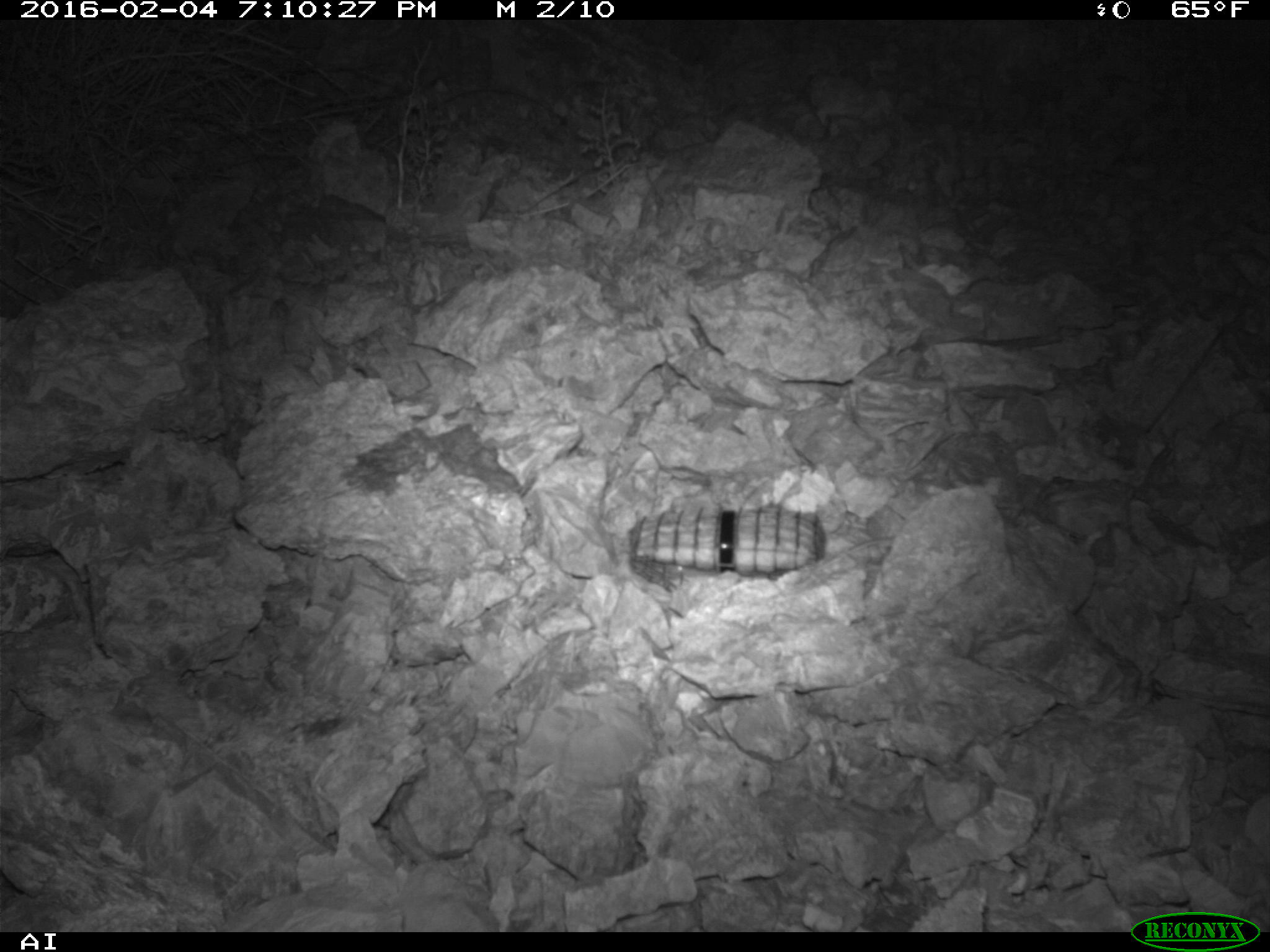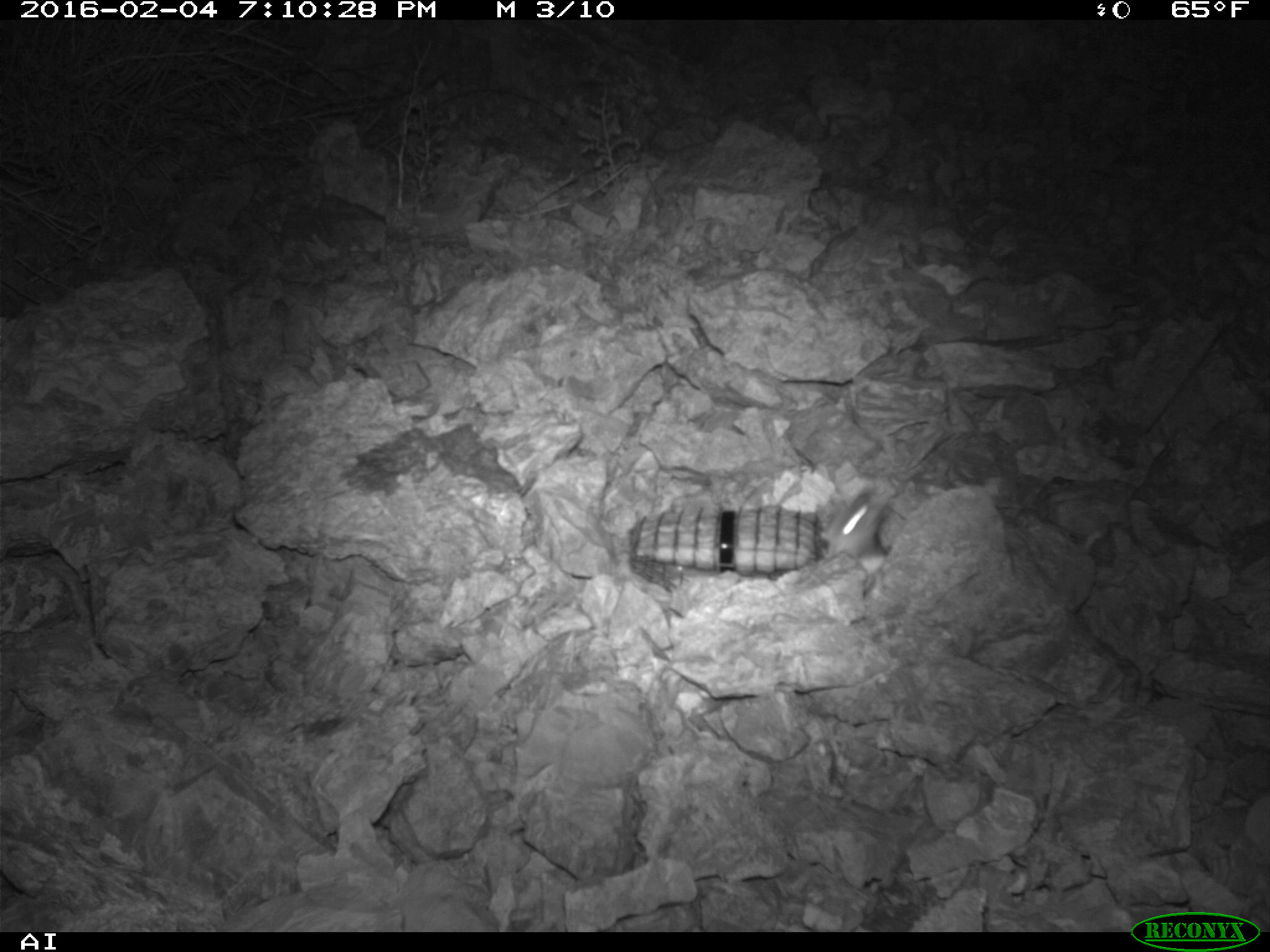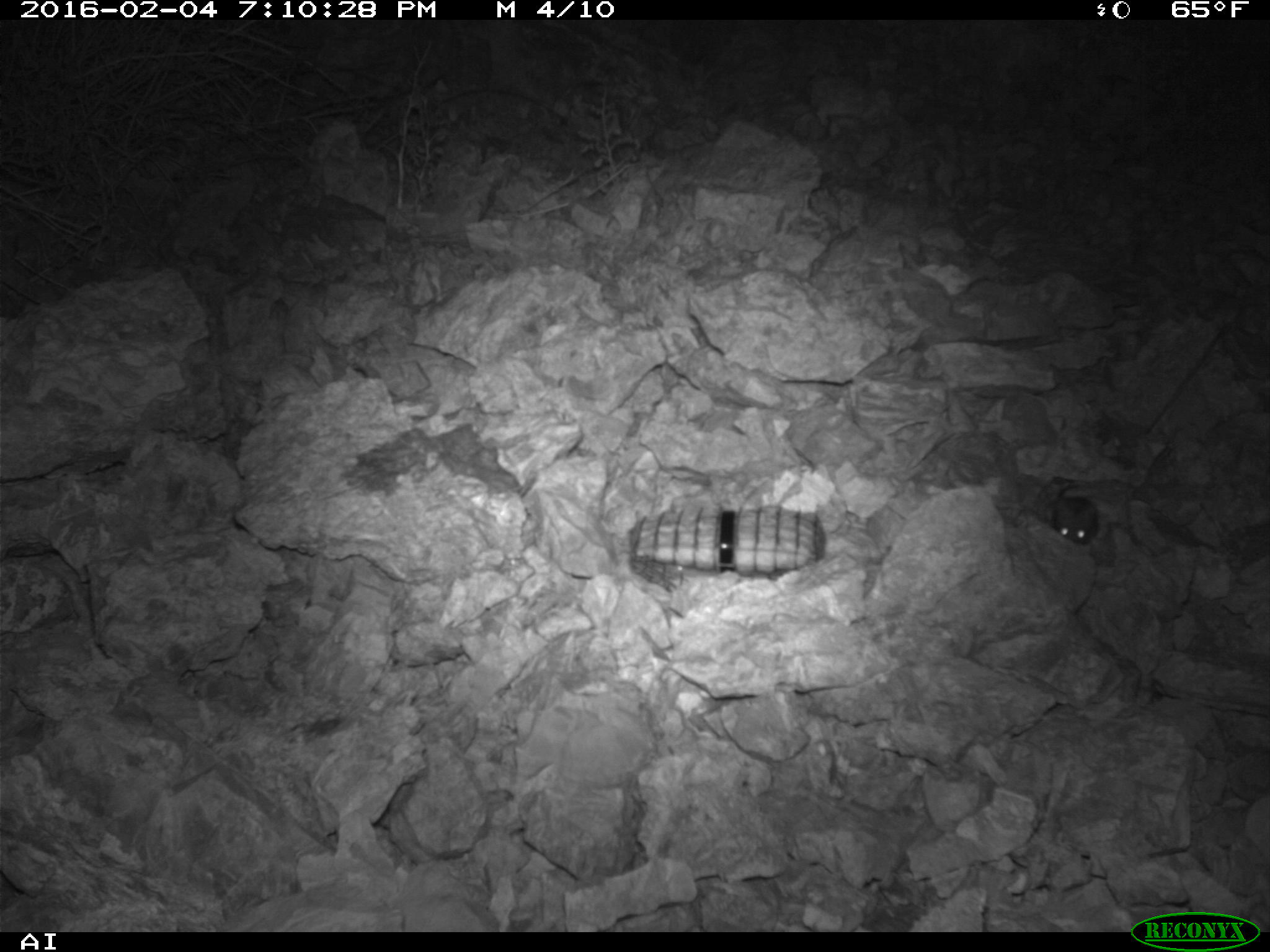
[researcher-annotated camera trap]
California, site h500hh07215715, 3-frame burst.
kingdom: Animalia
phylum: Chordata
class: Mammalia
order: Rodentia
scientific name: Rodentia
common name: rodent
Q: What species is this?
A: Rodent (Rodentia).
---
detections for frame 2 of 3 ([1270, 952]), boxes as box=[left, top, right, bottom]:
rodent: box=[819, 471, 907, 569]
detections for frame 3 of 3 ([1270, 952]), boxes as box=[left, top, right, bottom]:
rodent: box=[1052, 480, 1099, 544]